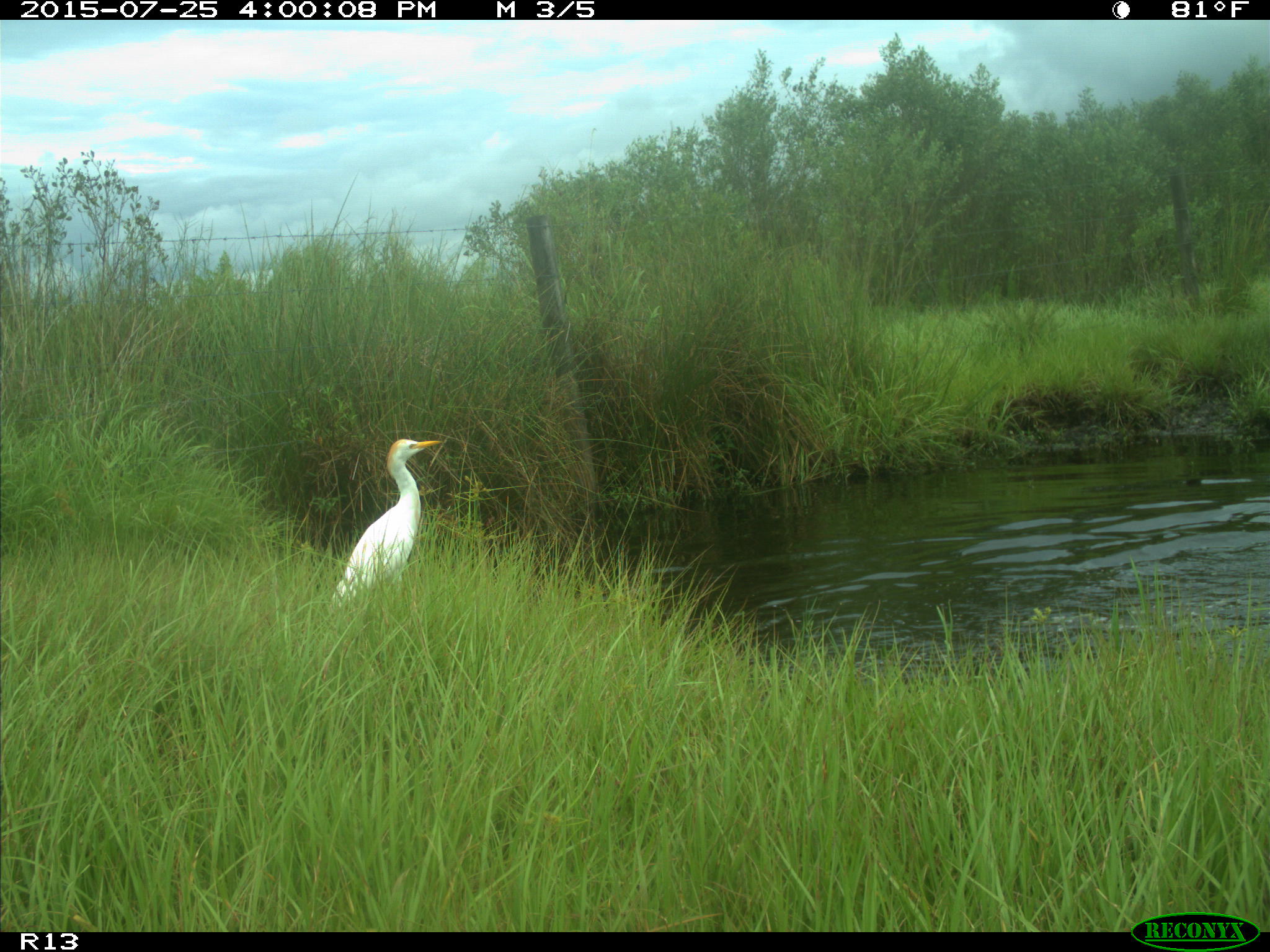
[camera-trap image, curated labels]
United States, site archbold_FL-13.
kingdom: Animalia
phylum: Chordata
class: Mammalia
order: Artiodactyla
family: Bovidae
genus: Bos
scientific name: Bos taurus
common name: domestic cow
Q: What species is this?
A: Bos taurus (domestic cow).